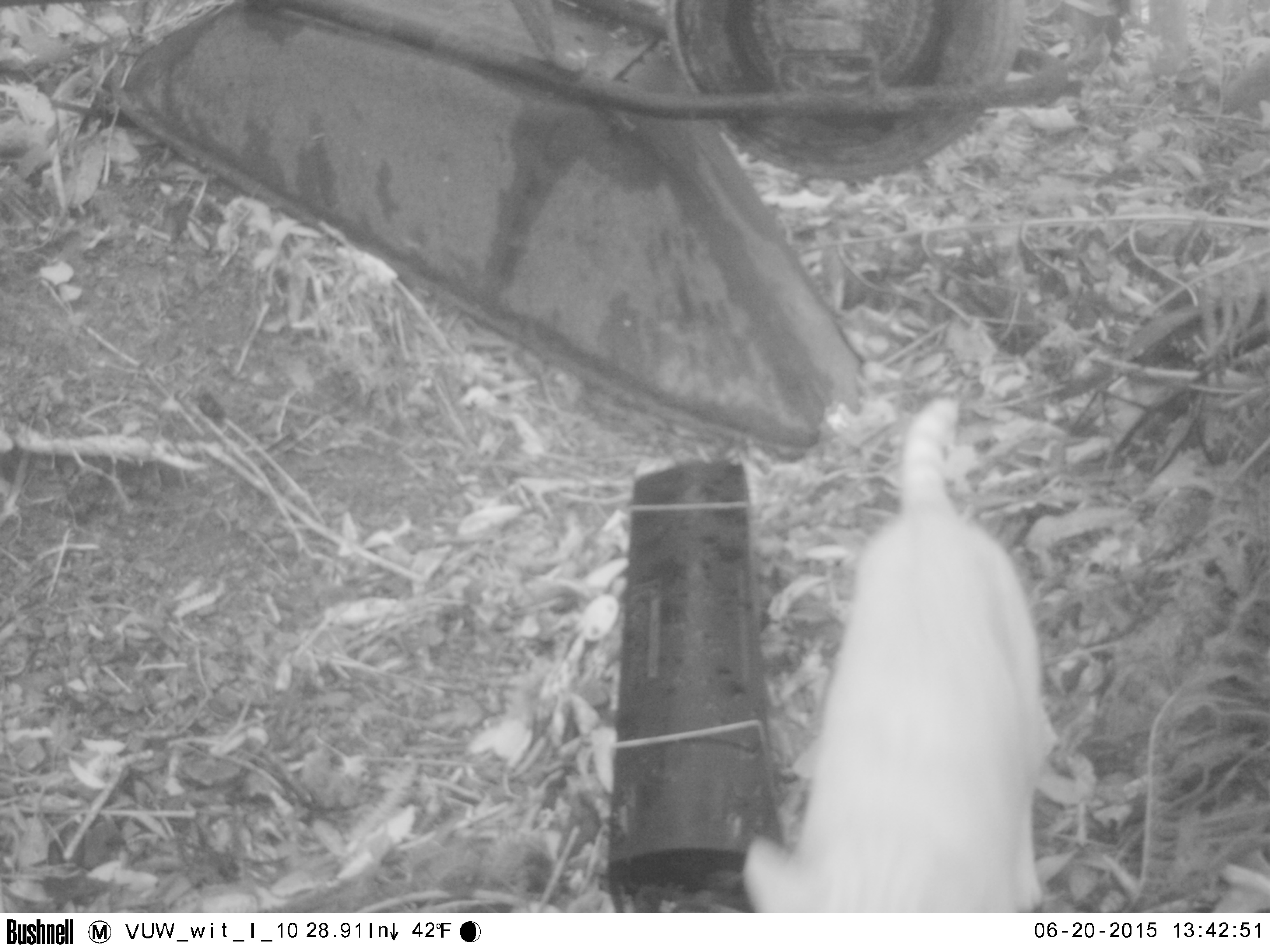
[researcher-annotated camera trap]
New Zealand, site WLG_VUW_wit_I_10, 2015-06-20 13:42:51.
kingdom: Animalia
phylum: Chordata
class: Mammalia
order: Carnivora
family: Felidae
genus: Felis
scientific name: Felis catus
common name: domestic cat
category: cat